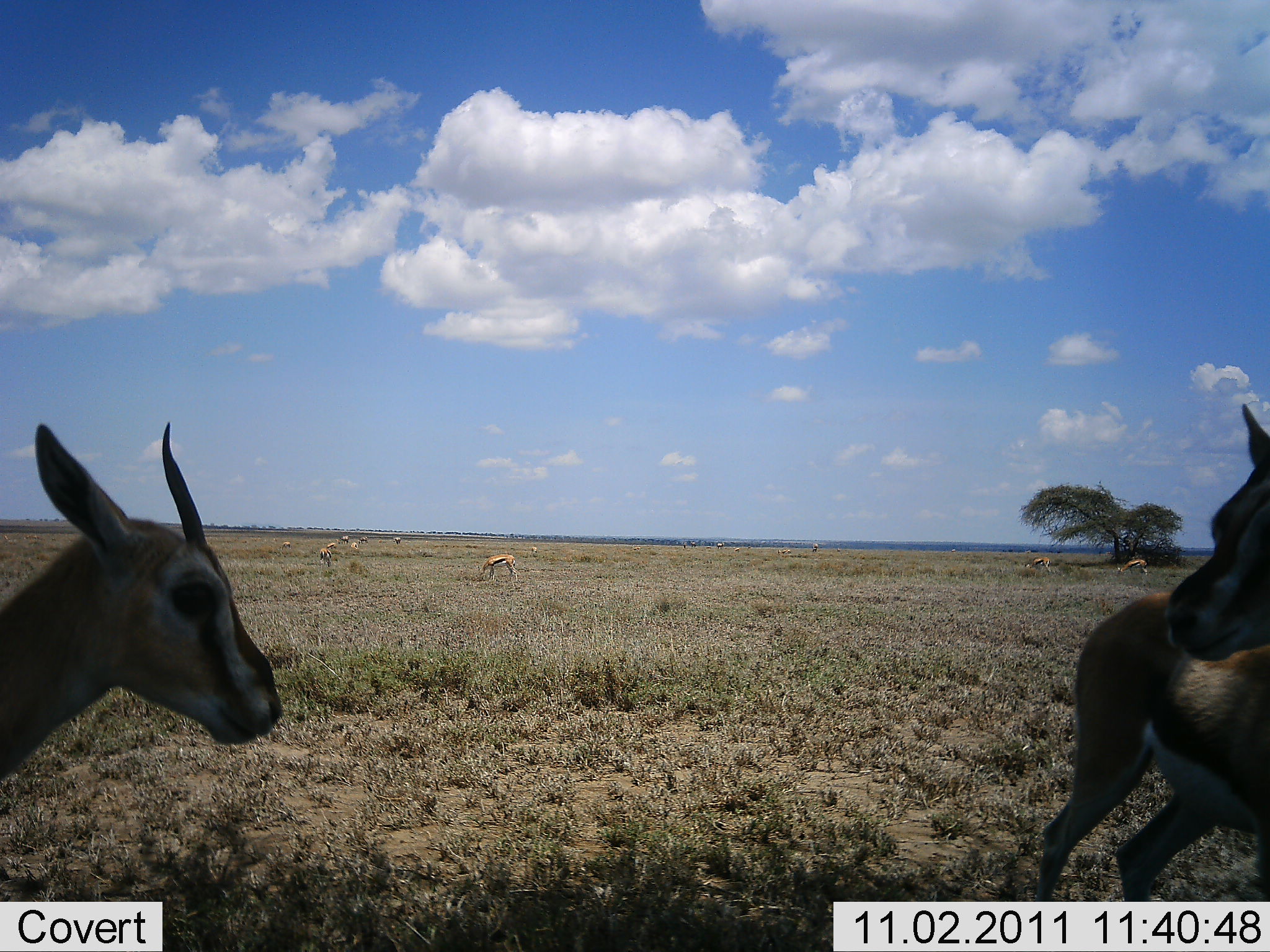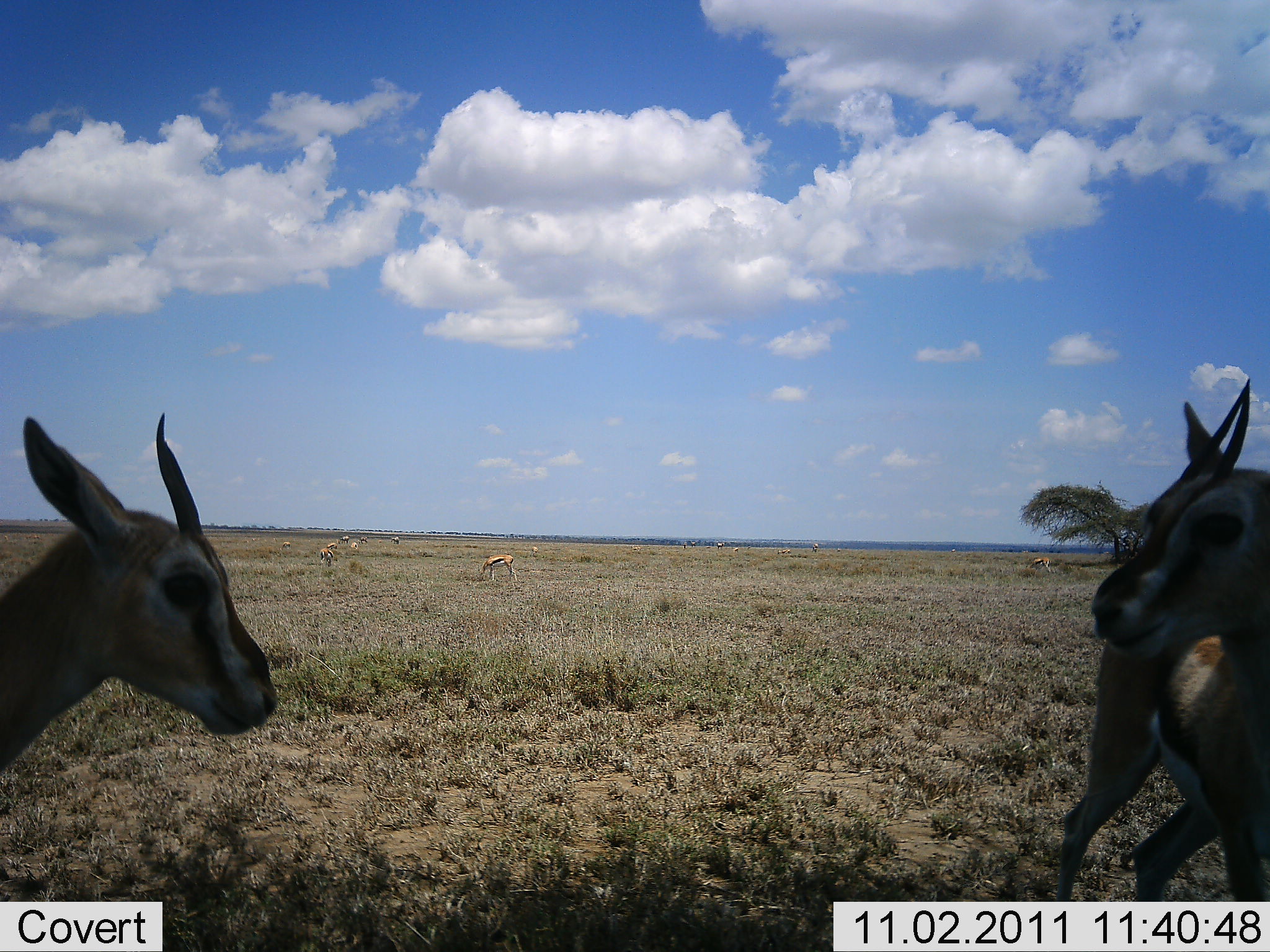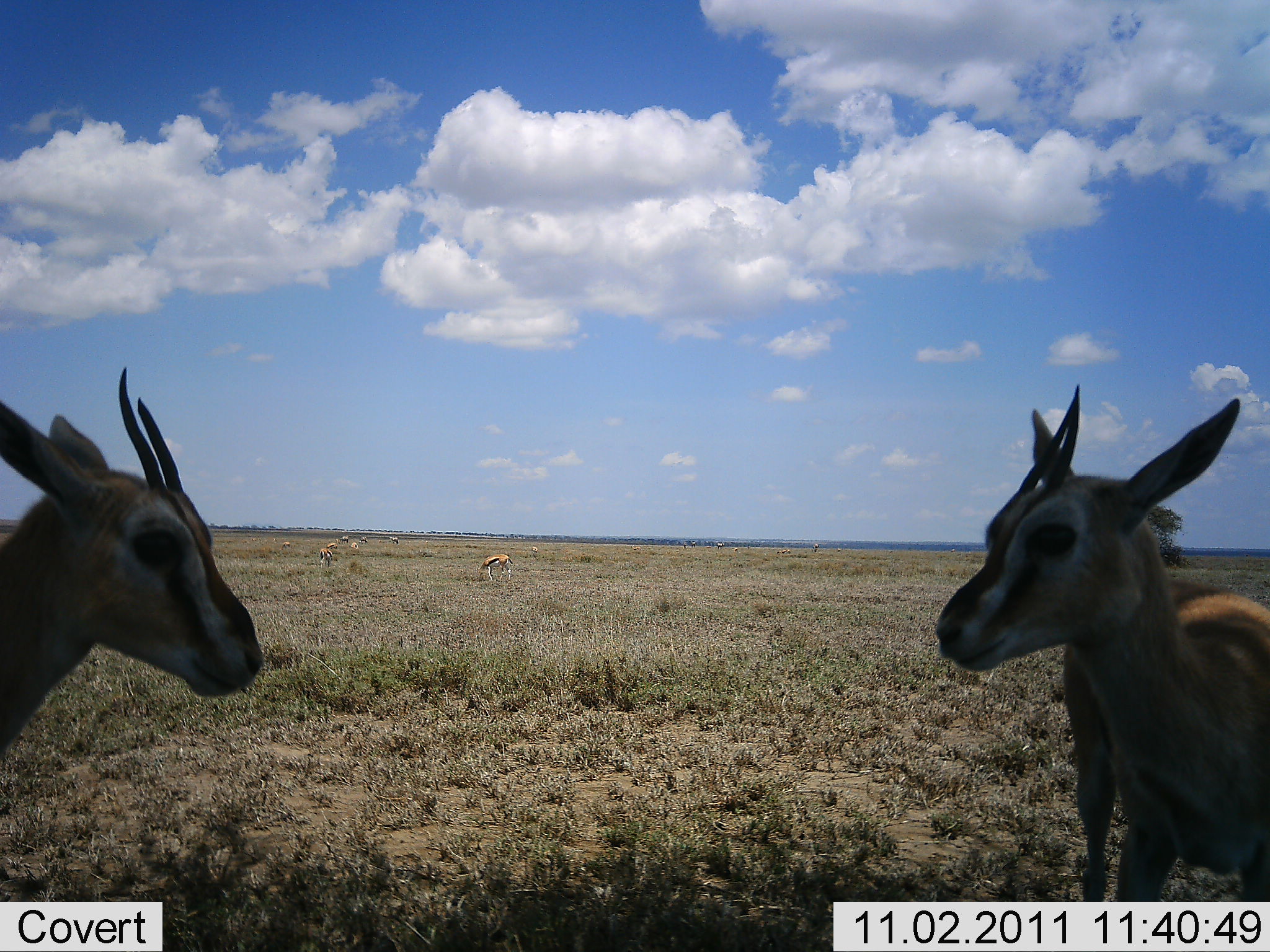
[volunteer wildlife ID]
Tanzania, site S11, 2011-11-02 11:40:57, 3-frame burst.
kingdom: Animalia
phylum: Chordata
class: Mammalia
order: Artiodactyla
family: Bovidae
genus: Eudorcas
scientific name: Eudorcas thomsonii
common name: thomson's gazelle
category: gazellethomsons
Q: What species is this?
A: Gazellethomsons (thomson's gazelle) (Eudorcas thomsonii).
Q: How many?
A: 5.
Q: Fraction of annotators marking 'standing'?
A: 83%.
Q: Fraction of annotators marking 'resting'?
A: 0%.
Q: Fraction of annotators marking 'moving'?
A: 25%.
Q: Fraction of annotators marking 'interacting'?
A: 25%.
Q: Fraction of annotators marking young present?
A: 25%.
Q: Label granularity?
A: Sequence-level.